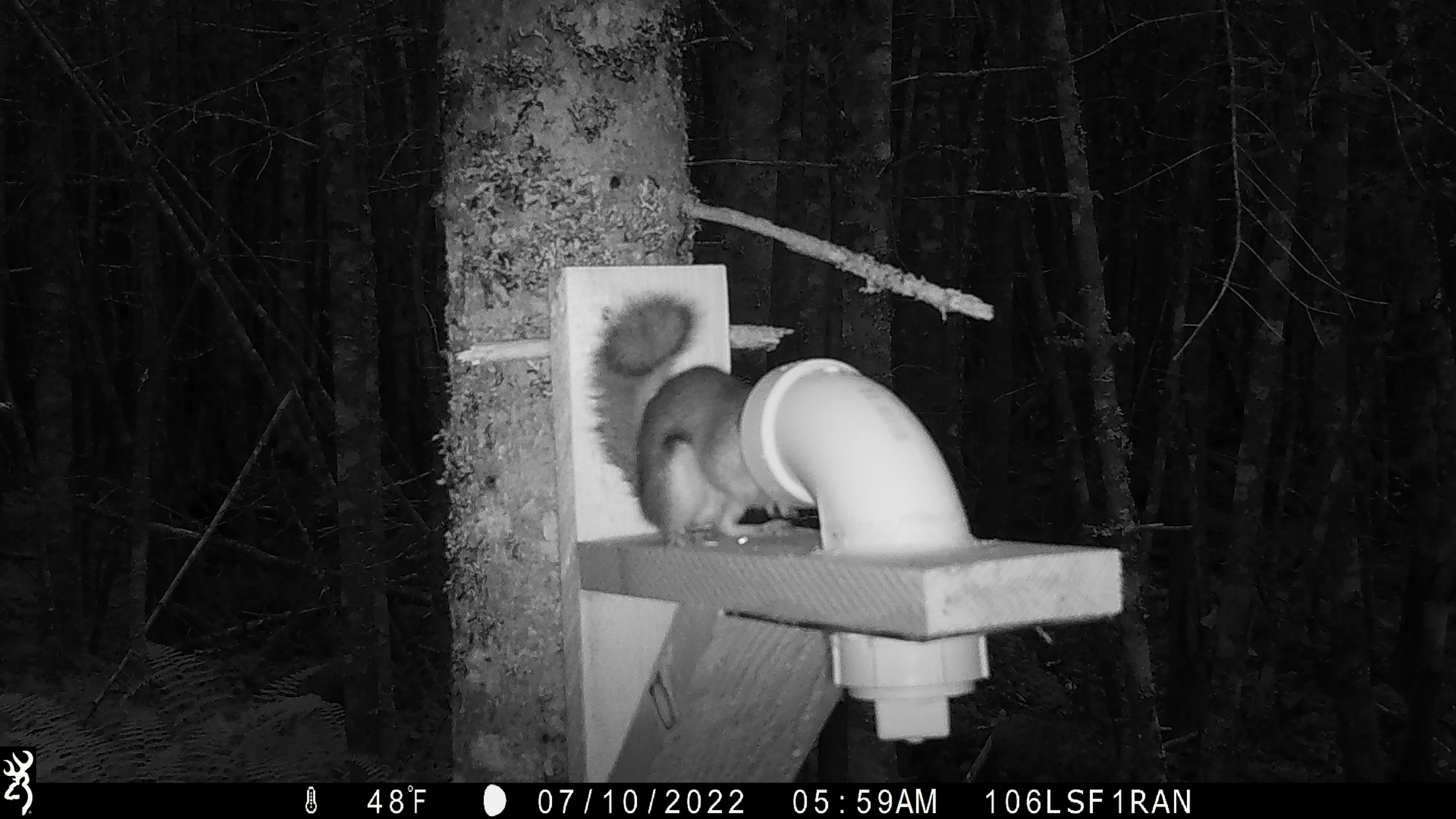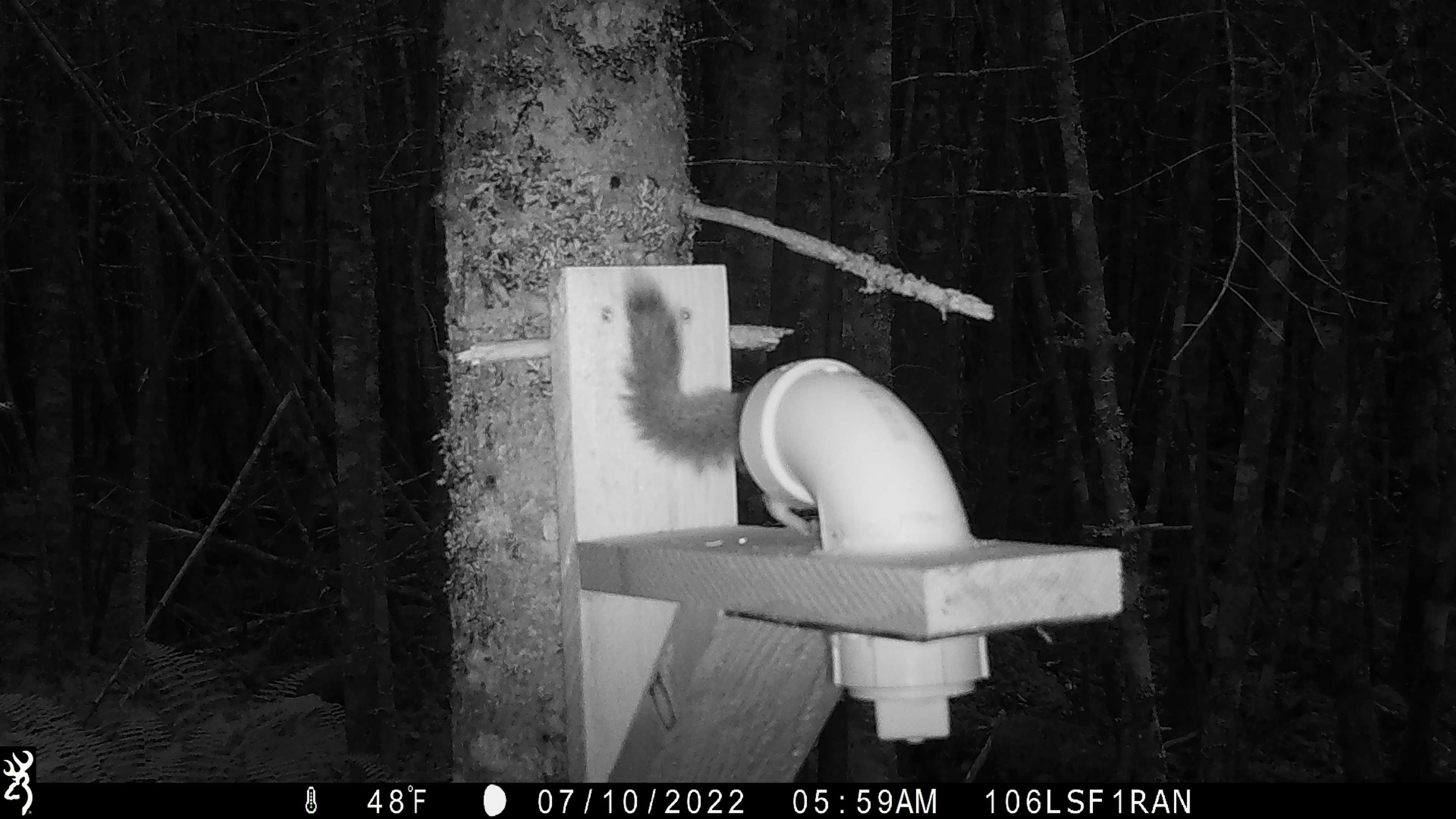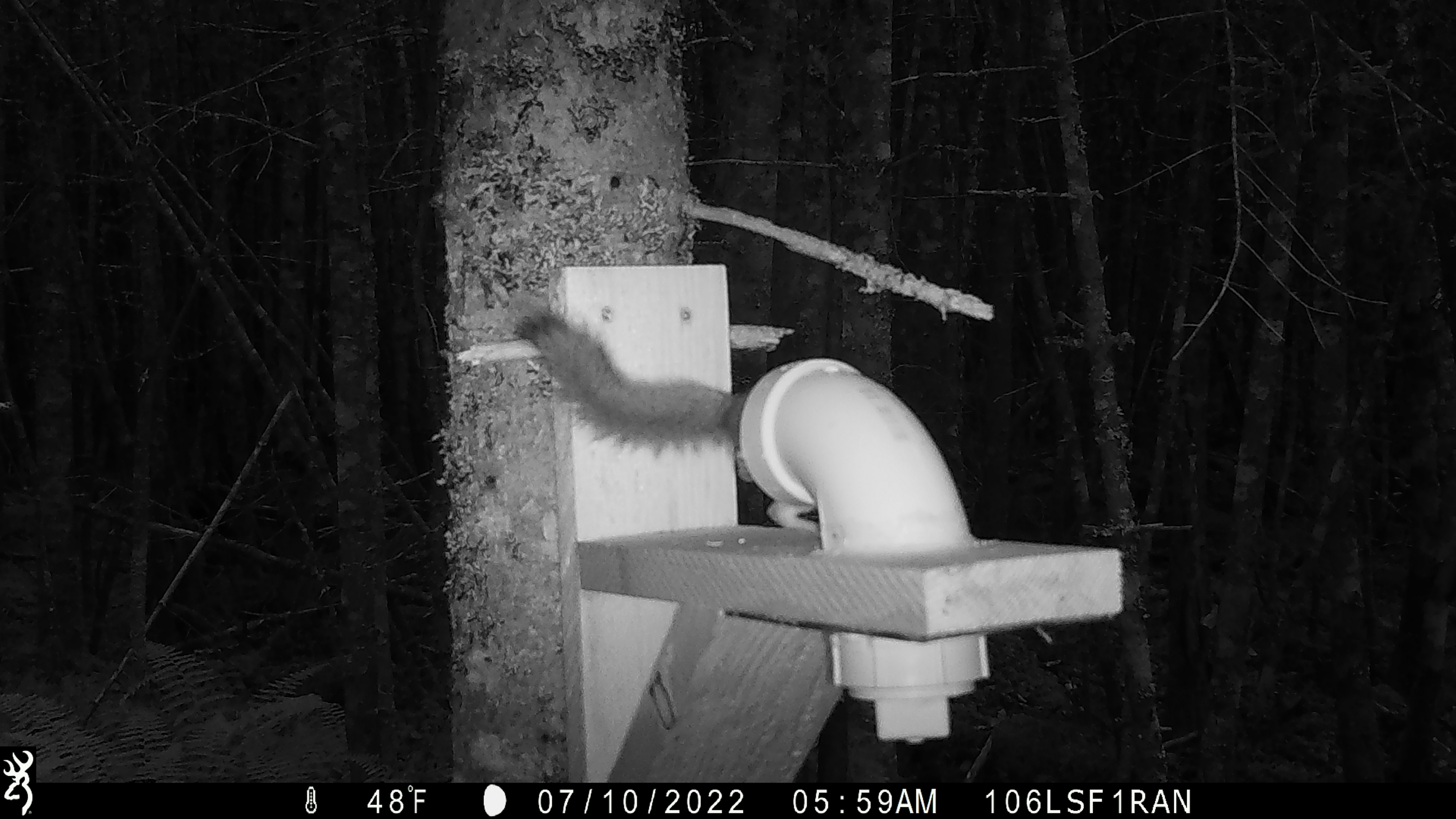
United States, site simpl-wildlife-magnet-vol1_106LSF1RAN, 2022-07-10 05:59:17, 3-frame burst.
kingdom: Animalia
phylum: Chordata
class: Mammalia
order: Rodentia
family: Sciuridae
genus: Tamiasciurus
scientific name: Tamiasciurus hudsonicus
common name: red squirrel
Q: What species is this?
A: Red squirrel (Tamiasciurus hudsonicus).